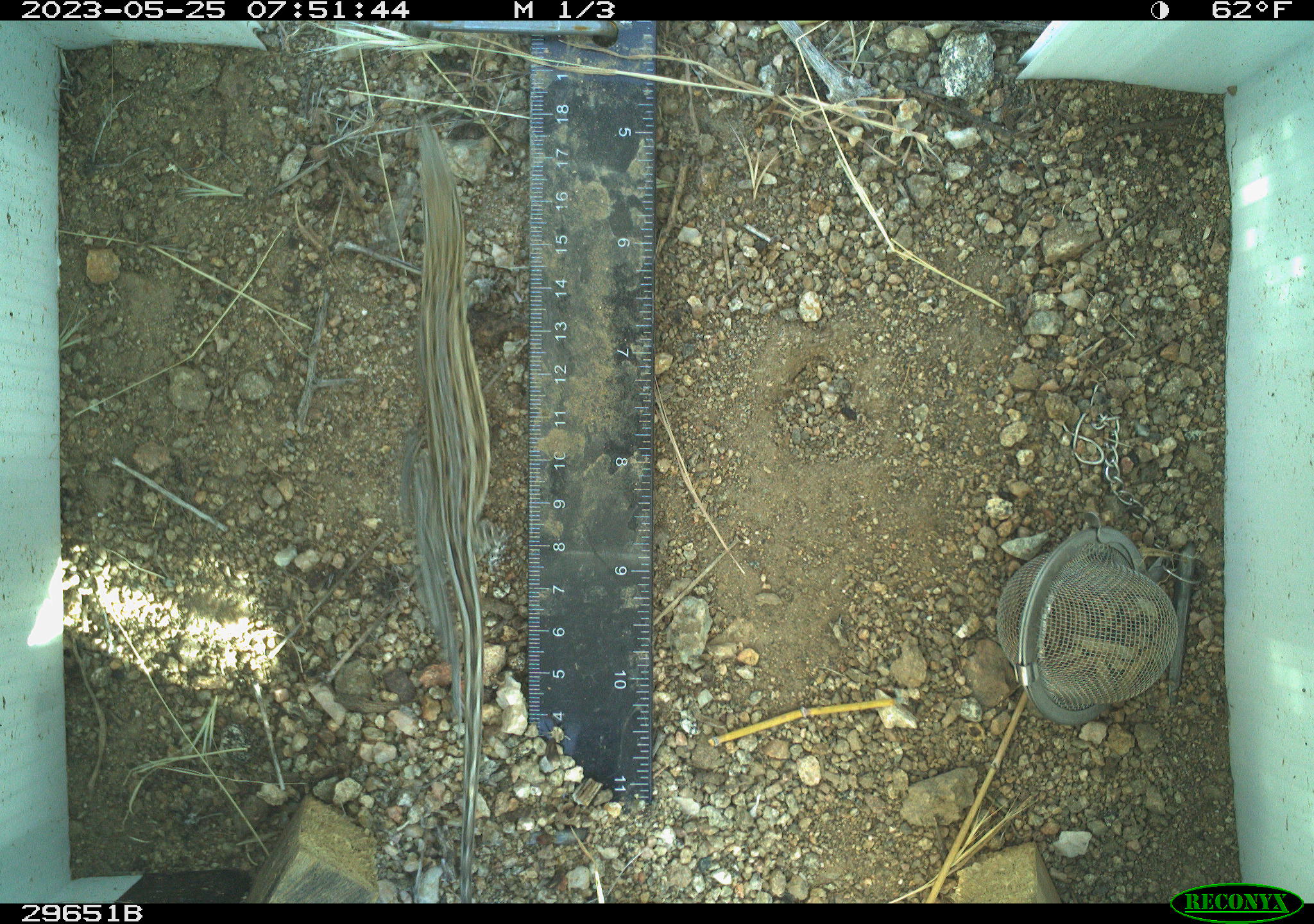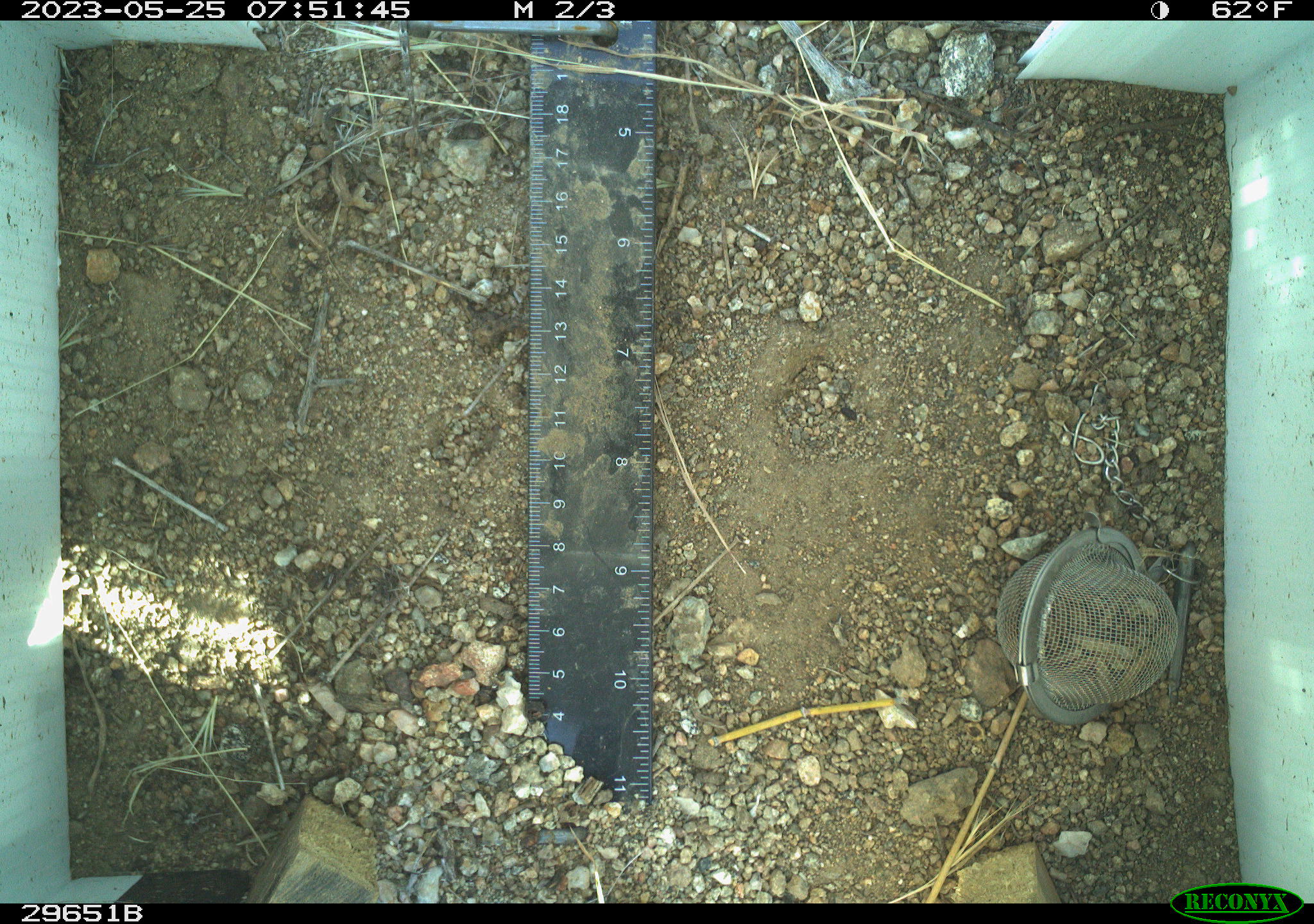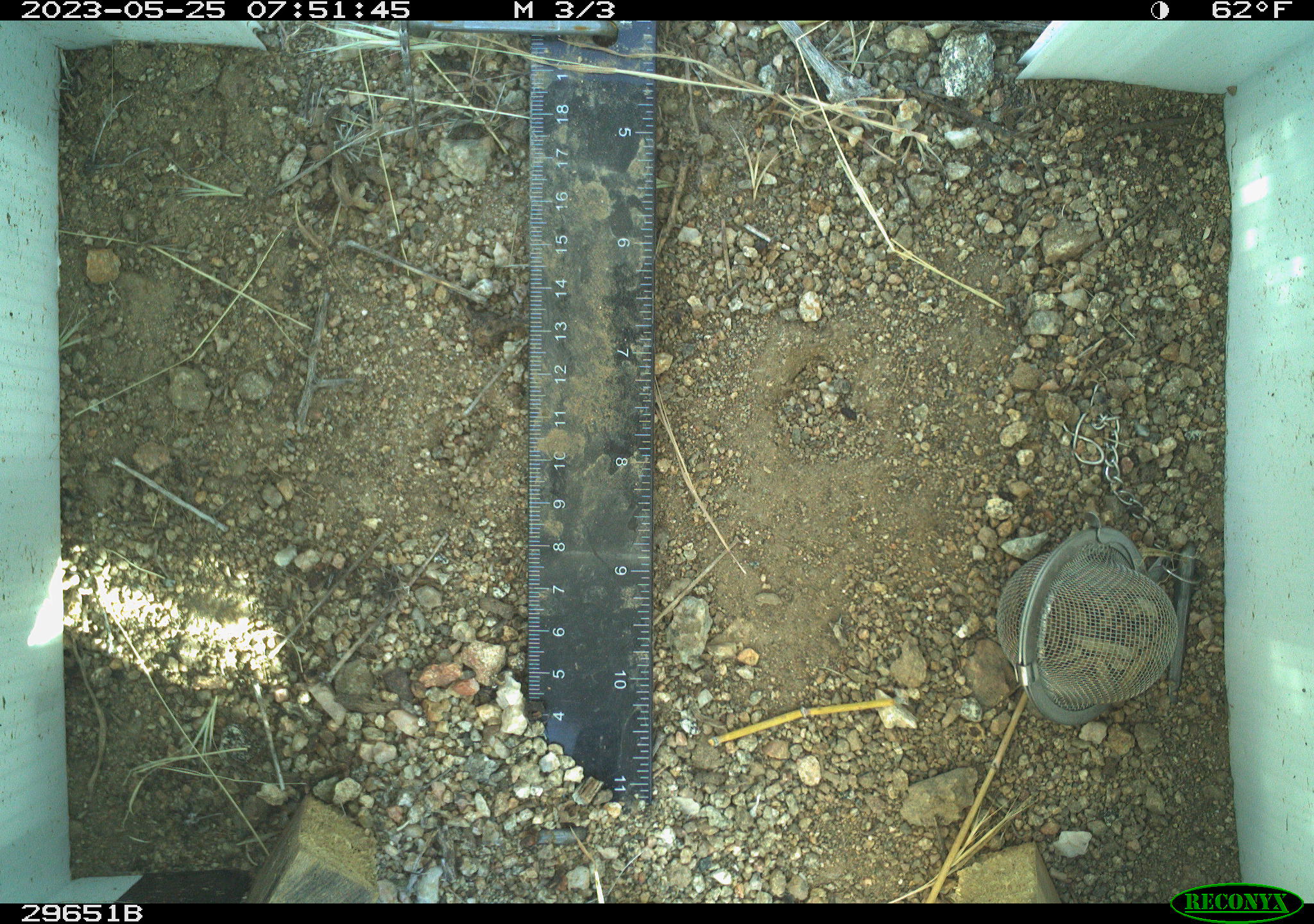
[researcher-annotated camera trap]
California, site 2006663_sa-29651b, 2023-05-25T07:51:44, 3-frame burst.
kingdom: Animalia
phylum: Chordata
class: Reptilia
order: Squamata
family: Teiidae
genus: Aspidoscelis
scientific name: Aspidoscelis tigris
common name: western whiptail